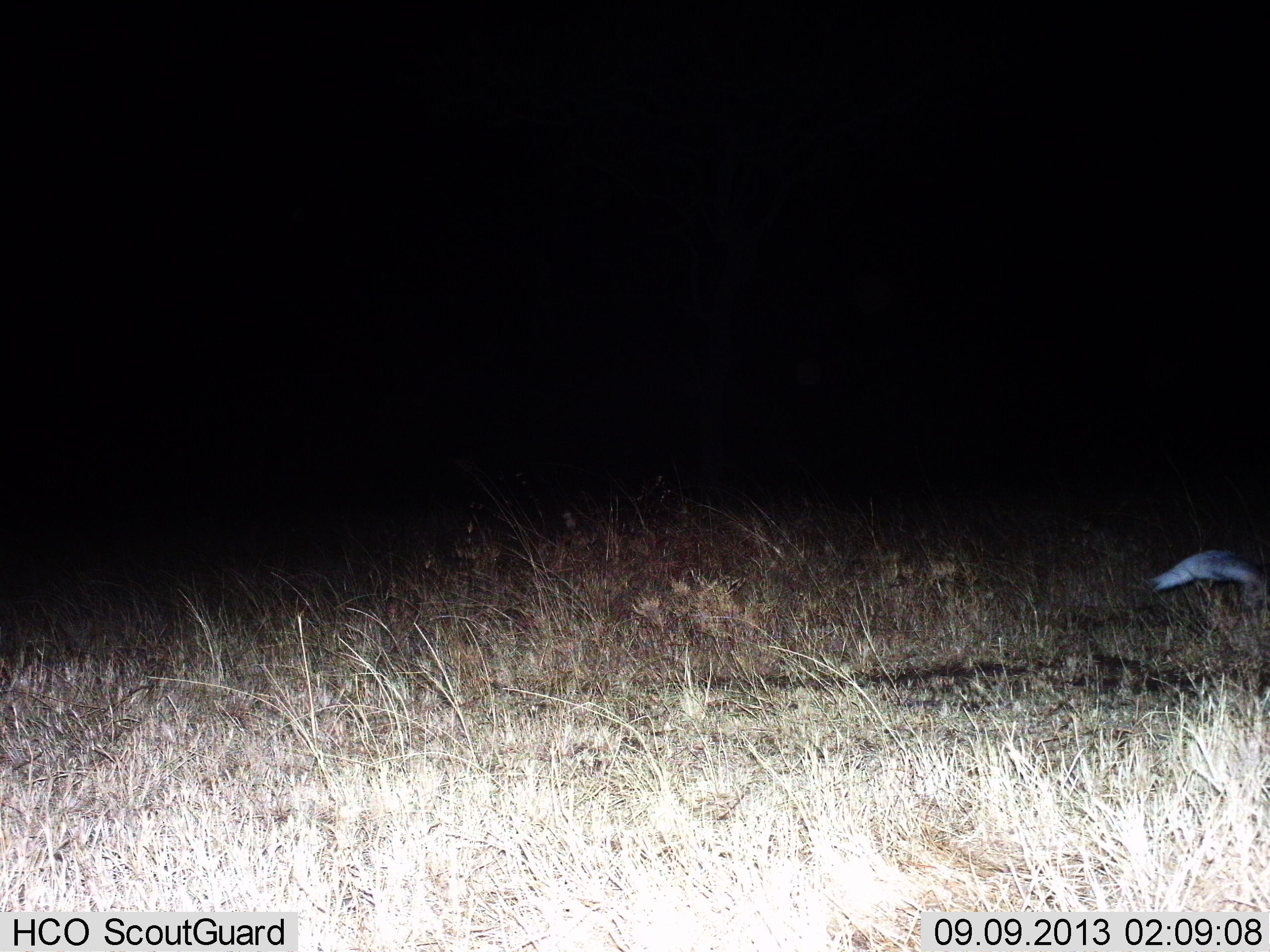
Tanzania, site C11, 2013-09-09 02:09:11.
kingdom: Animalia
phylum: Chordata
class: Mammalia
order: Carnivora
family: Mustelidae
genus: Mellivora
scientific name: Mellivora capensis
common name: honey badger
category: honeybadger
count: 1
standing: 40%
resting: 0%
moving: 60%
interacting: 0%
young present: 0%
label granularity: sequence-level